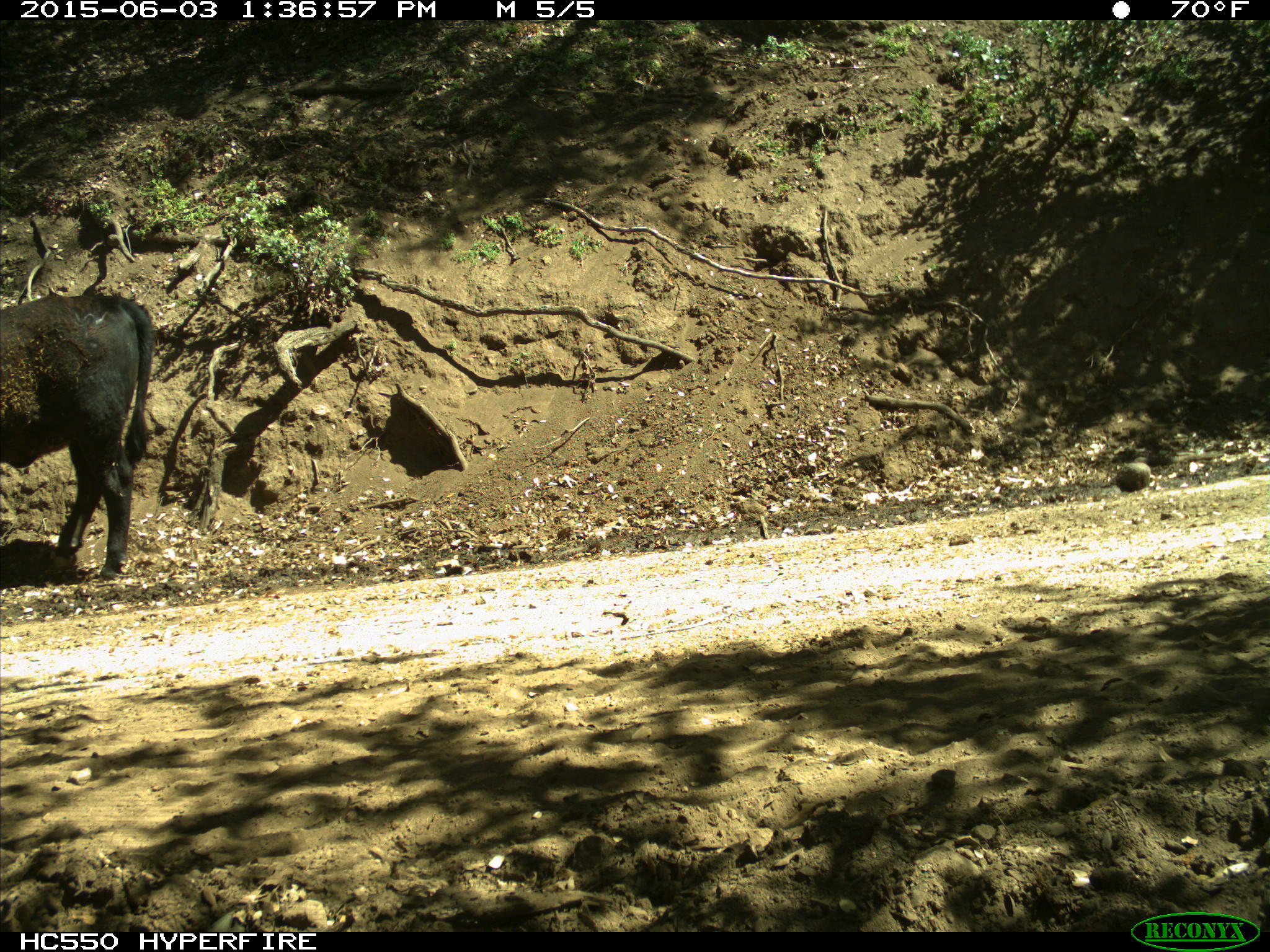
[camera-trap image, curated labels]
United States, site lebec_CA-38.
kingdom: Animalia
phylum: Chordata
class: Mammalia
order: Artiodactyla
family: Bovidae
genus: Bos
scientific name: Bos taurus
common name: domestic cow